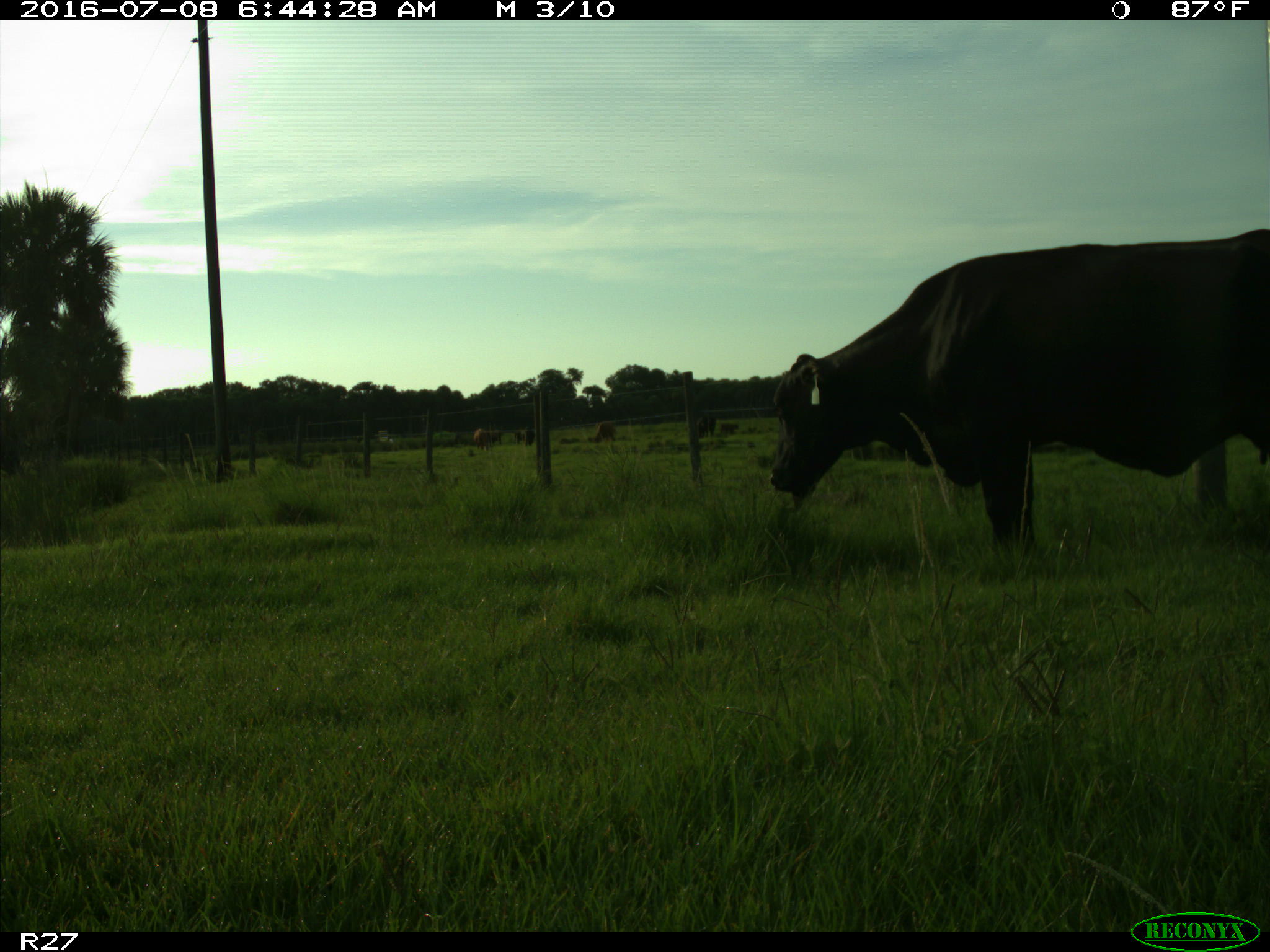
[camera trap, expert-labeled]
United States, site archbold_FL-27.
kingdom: Animalia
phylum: Chordata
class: Mammalia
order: Artiodactyla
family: Bovidae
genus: Bos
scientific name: Bos taurus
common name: domestic cow